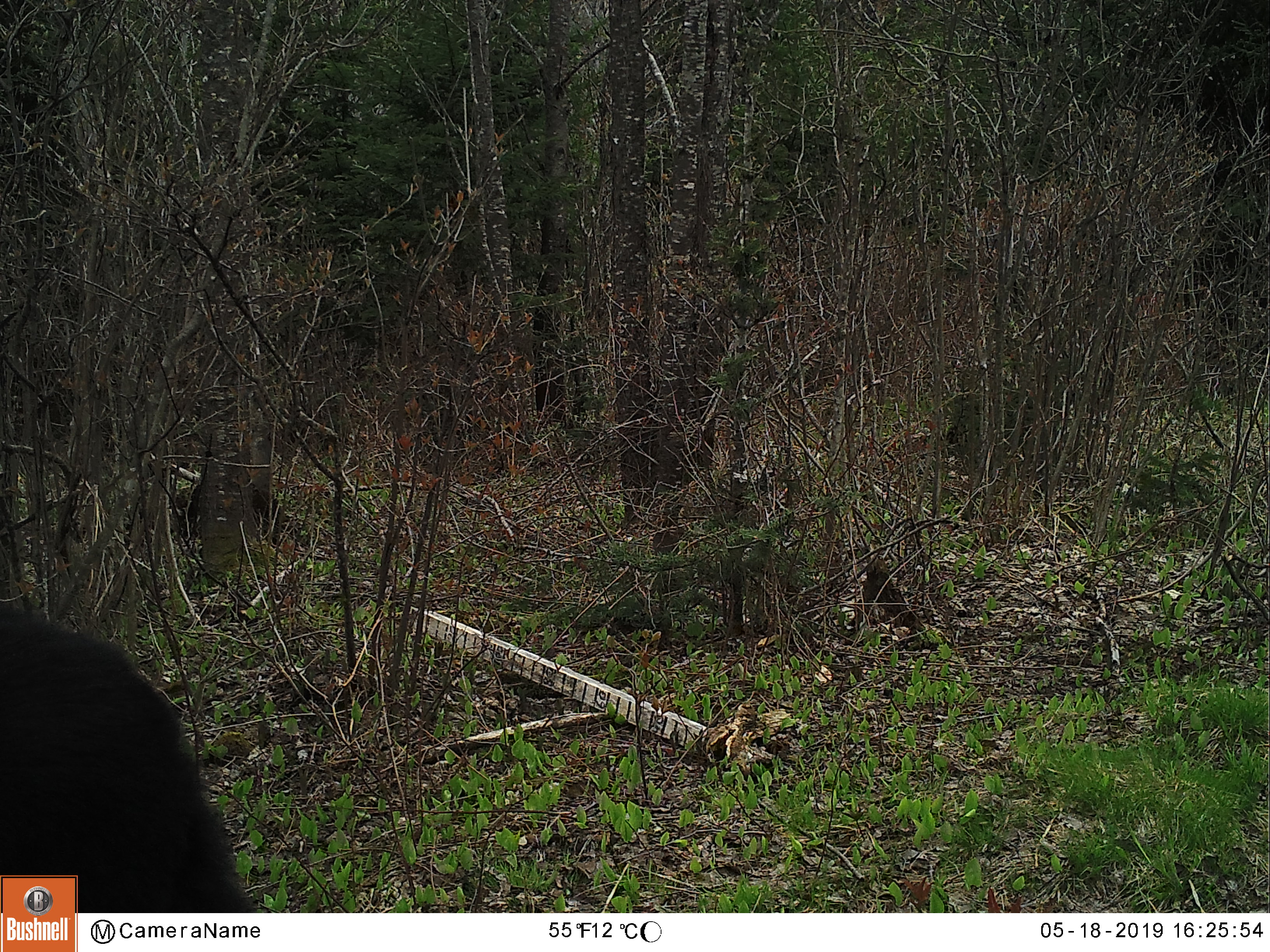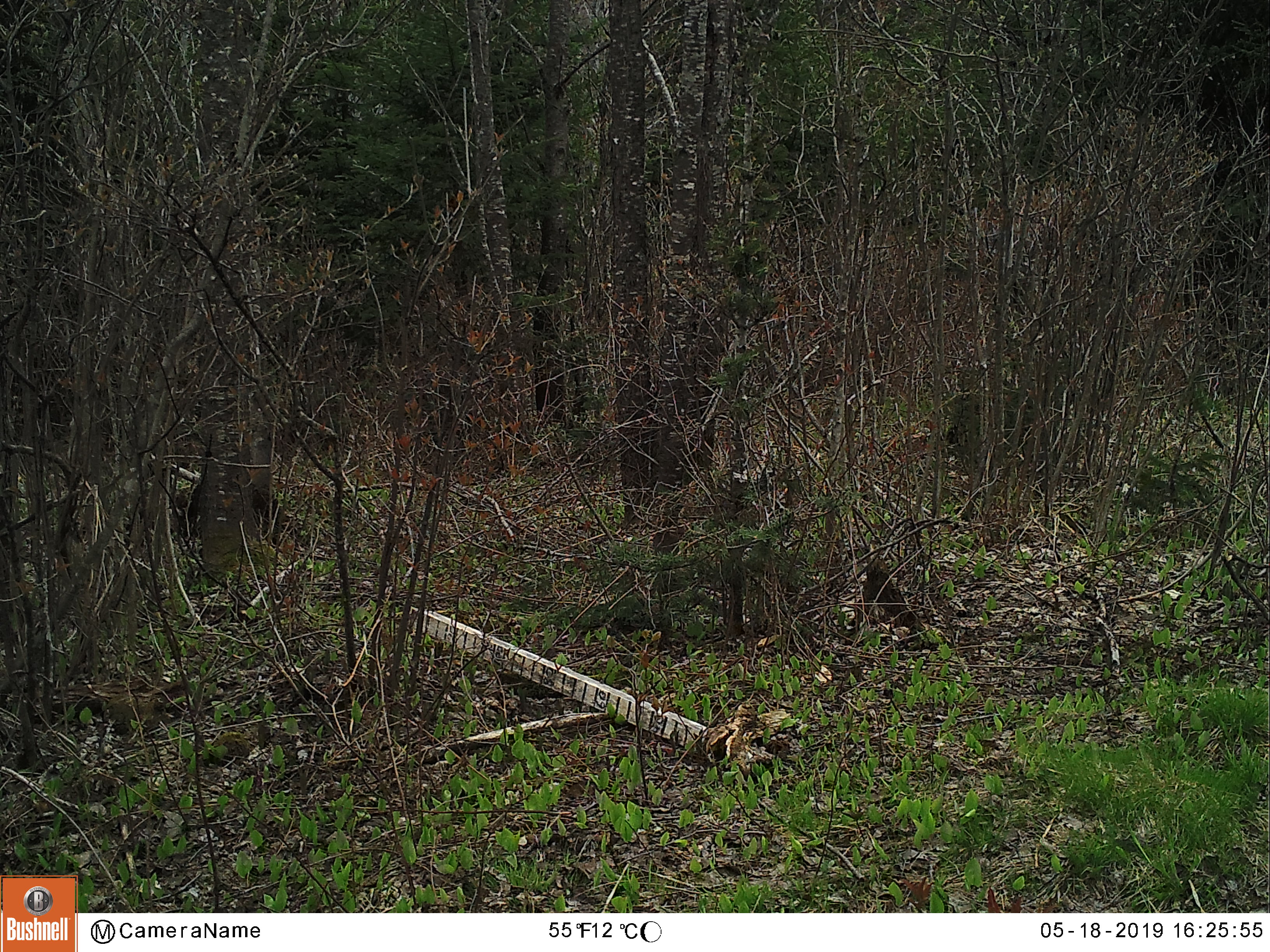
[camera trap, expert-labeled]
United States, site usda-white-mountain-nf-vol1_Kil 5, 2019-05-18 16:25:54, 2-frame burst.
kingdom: Animalia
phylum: Chordata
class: Mammalia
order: Carnivora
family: Ursidae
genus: Ursus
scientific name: Ursus americanus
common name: black bear